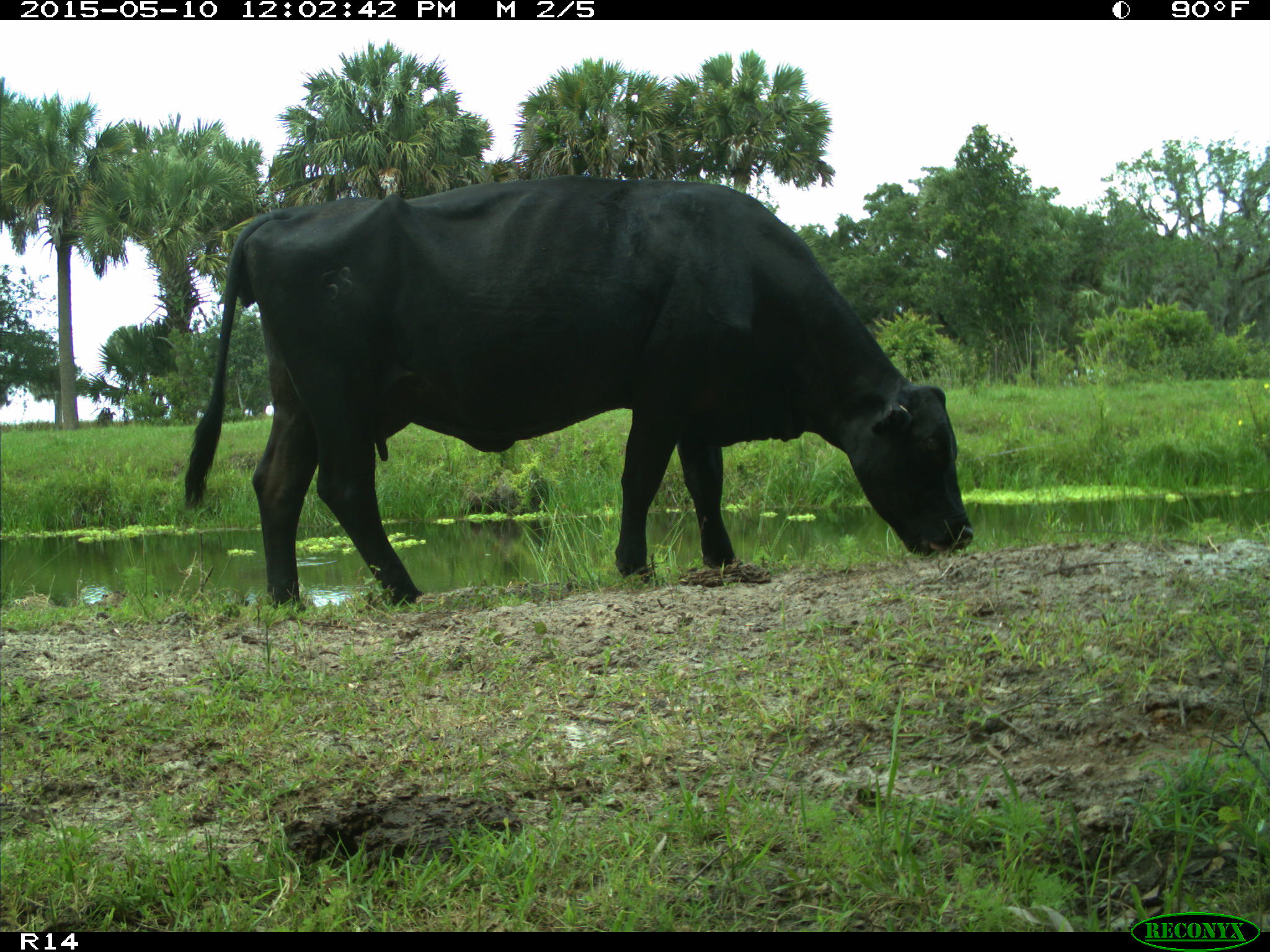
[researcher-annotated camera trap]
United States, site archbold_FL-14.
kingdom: Animalia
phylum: Chordata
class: Mammalia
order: Artiodactyla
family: Bovidae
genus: Bos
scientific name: Bos taurus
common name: domestic cow